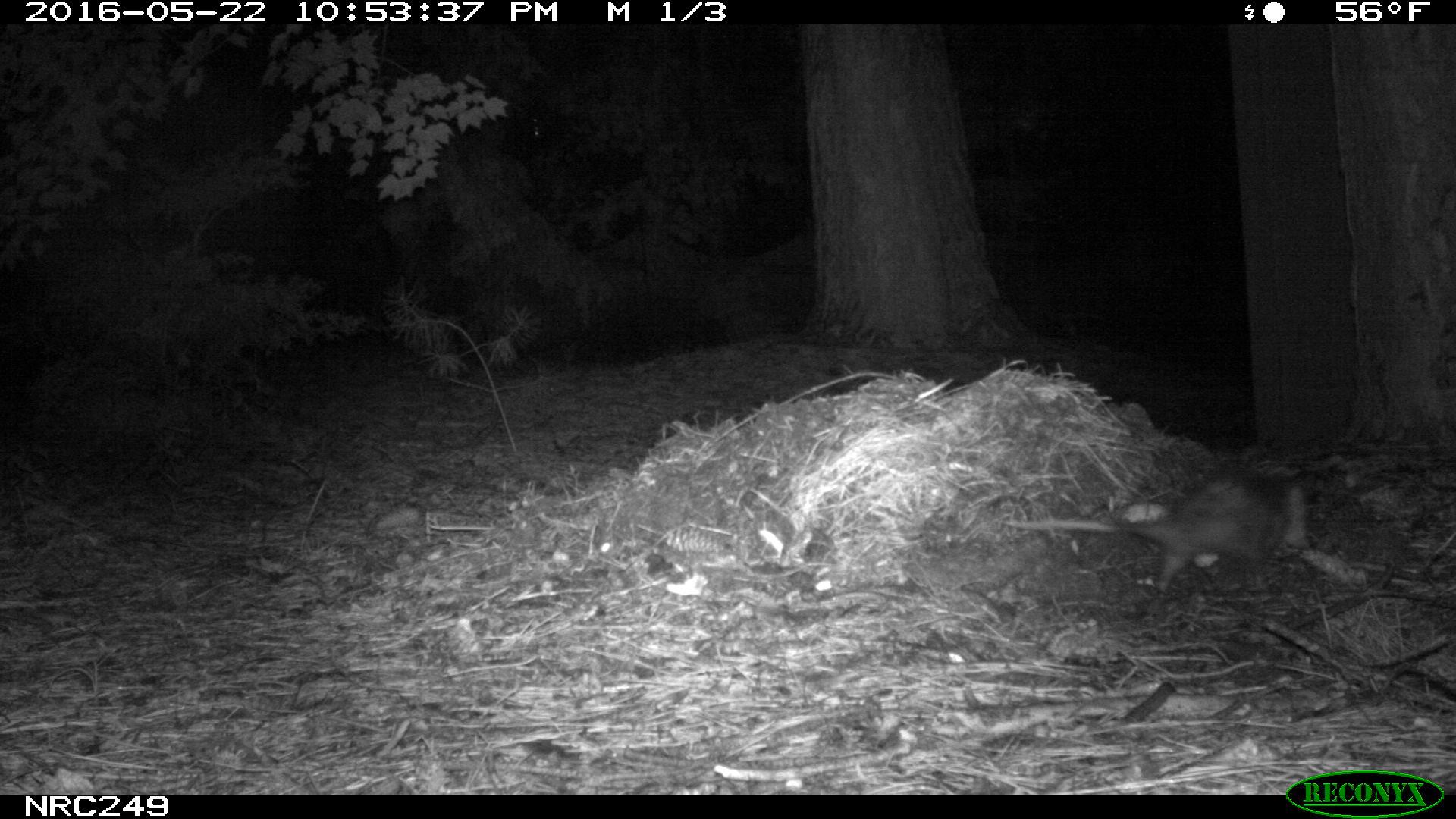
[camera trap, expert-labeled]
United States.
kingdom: Animalia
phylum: Chordata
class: Mammalia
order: Didelphimorphia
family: Didelphidae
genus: Didelphis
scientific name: Didelphis virginiana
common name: virginia opossum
Virginia Opossum (Didelphis virginiana).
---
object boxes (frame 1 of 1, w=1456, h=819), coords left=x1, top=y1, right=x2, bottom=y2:
Virginia Opossum: left=1000, top=462, right=1300, bottom=604